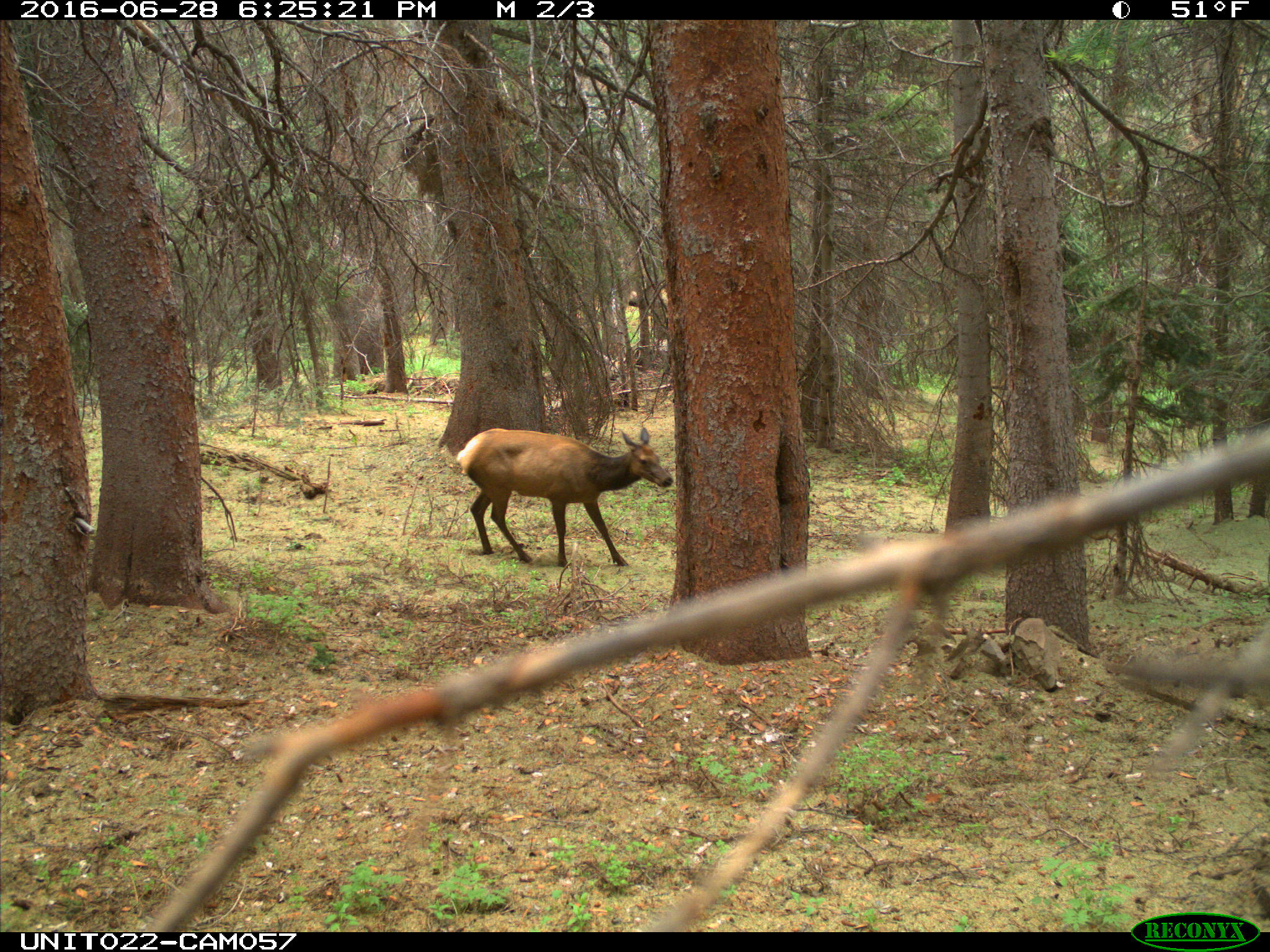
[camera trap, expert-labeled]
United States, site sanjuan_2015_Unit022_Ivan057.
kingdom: Animalia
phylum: Chordata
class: Mammalia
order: Artiodactyla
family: Cervidae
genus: Cervus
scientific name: Cervus elaphus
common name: red deer